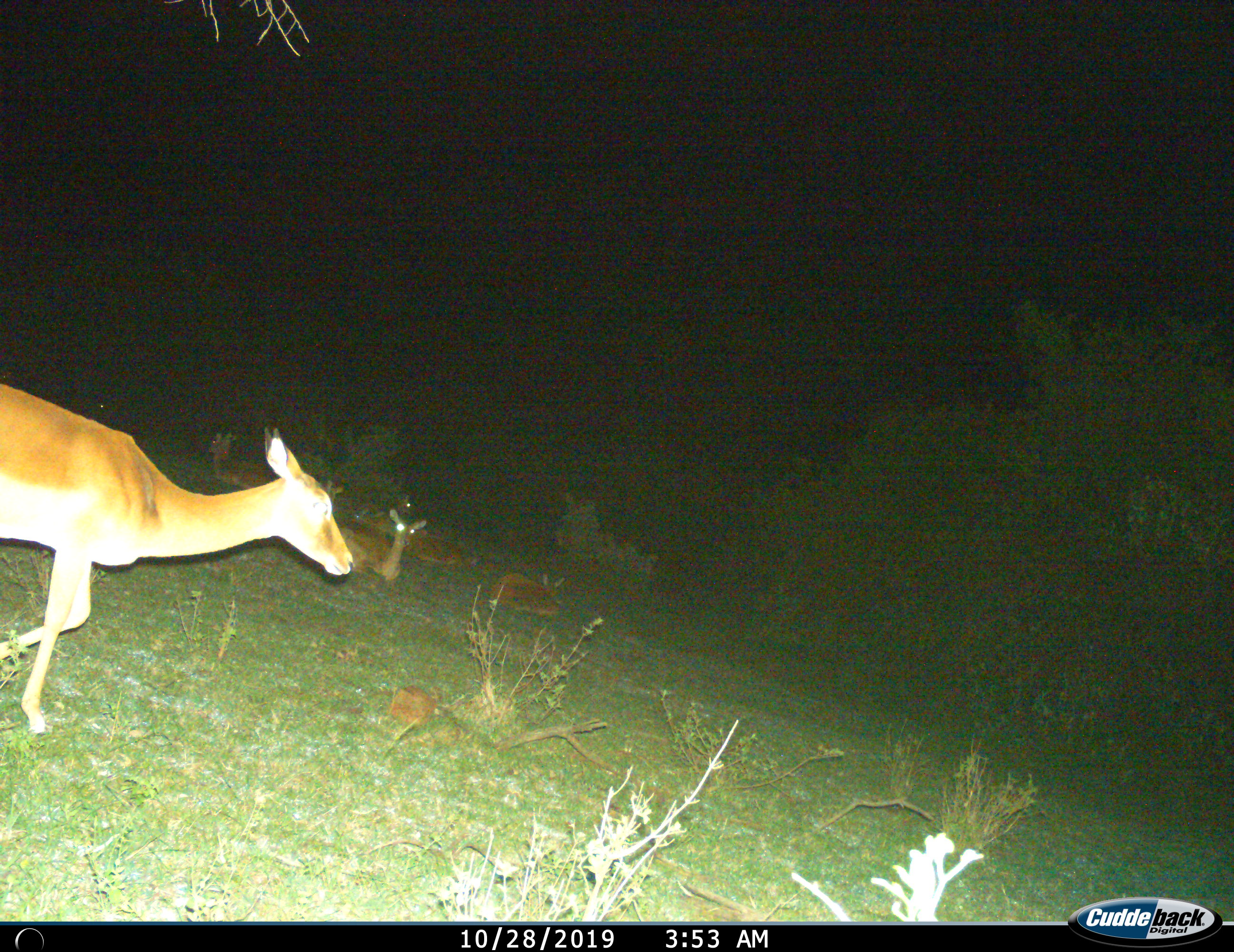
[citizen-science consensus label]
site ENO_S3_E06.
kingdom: Animalia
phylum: Chordata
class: Mammalia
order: Artiodactyla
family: Bovidae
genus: Aepyceros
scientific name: Aepyceros melampus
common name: impala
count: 6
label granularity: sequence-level